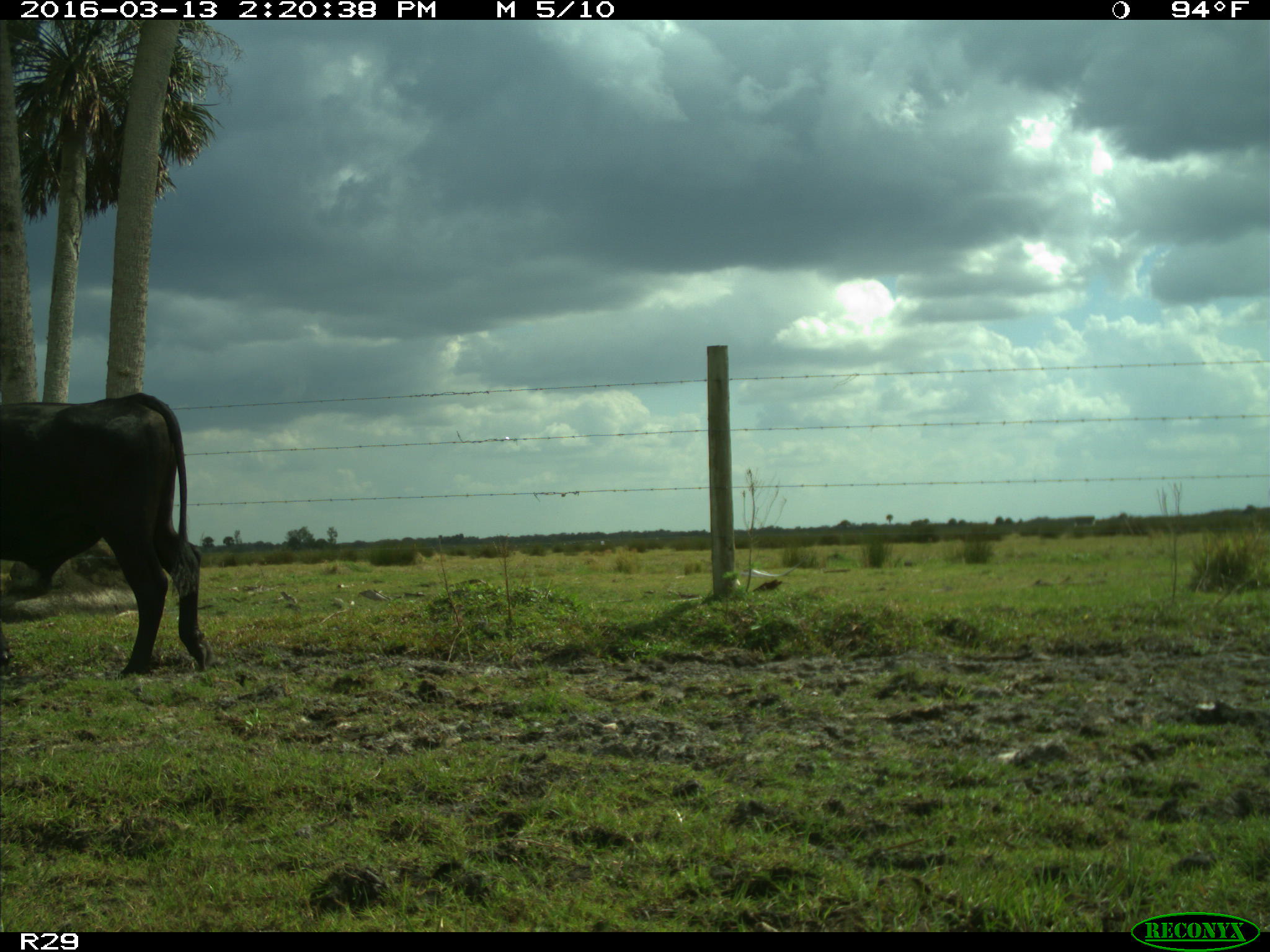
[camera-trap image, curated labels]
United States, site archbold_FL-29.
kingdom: Animalia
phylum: Chordata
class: Mammalia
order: Artiodactyla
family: Bovidae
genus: Bos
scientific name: Bos taurus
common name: domestic cow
Bos taurus (domestic cow).